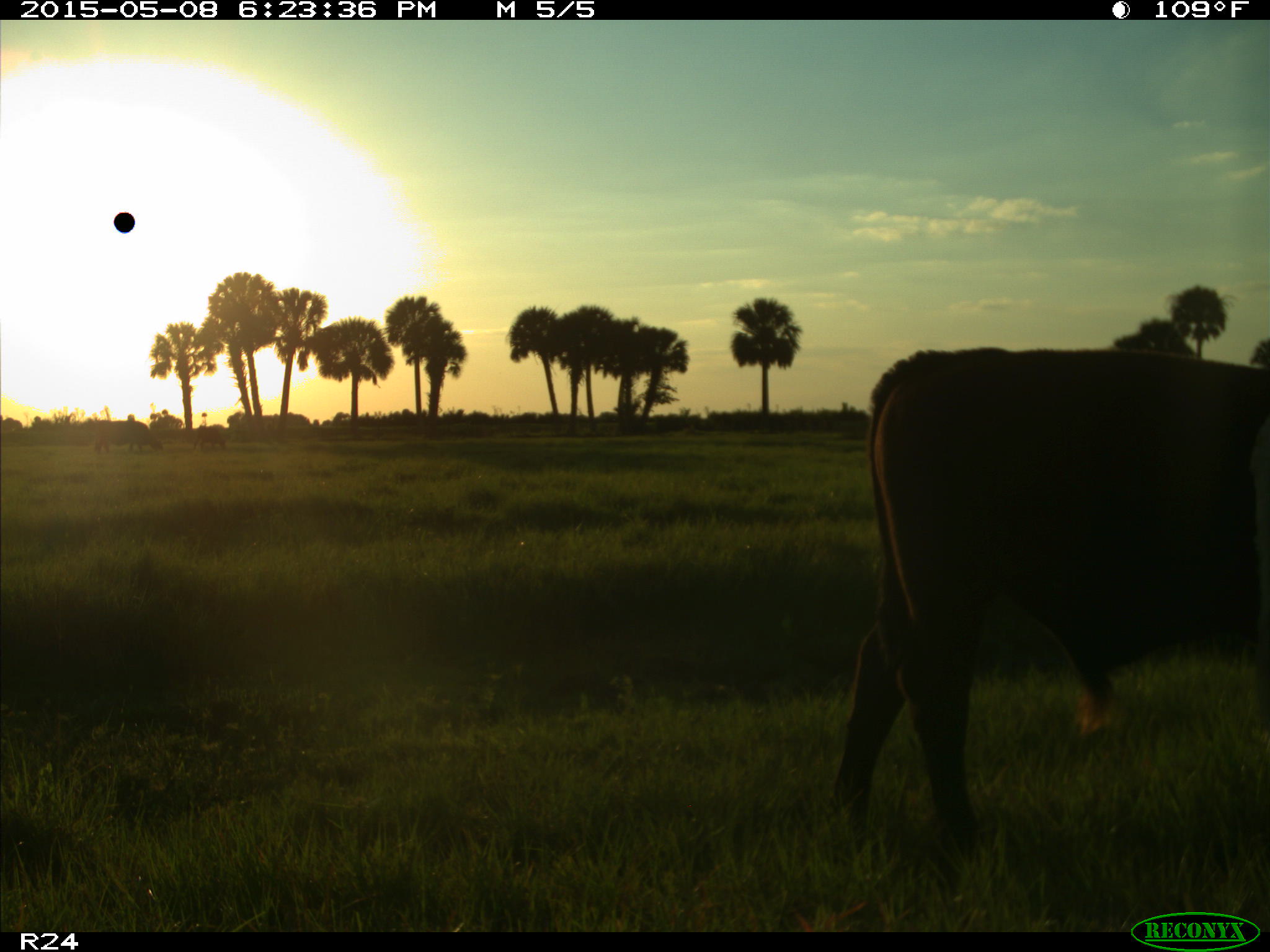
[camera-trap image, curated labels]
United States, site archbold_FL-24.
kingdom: Animalia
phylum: Chordata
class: Mammalia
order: Artiodactyla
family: Bovidae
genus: Bos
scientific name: Bos taurus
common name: domestic cow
Bos taurus (domestic cow).